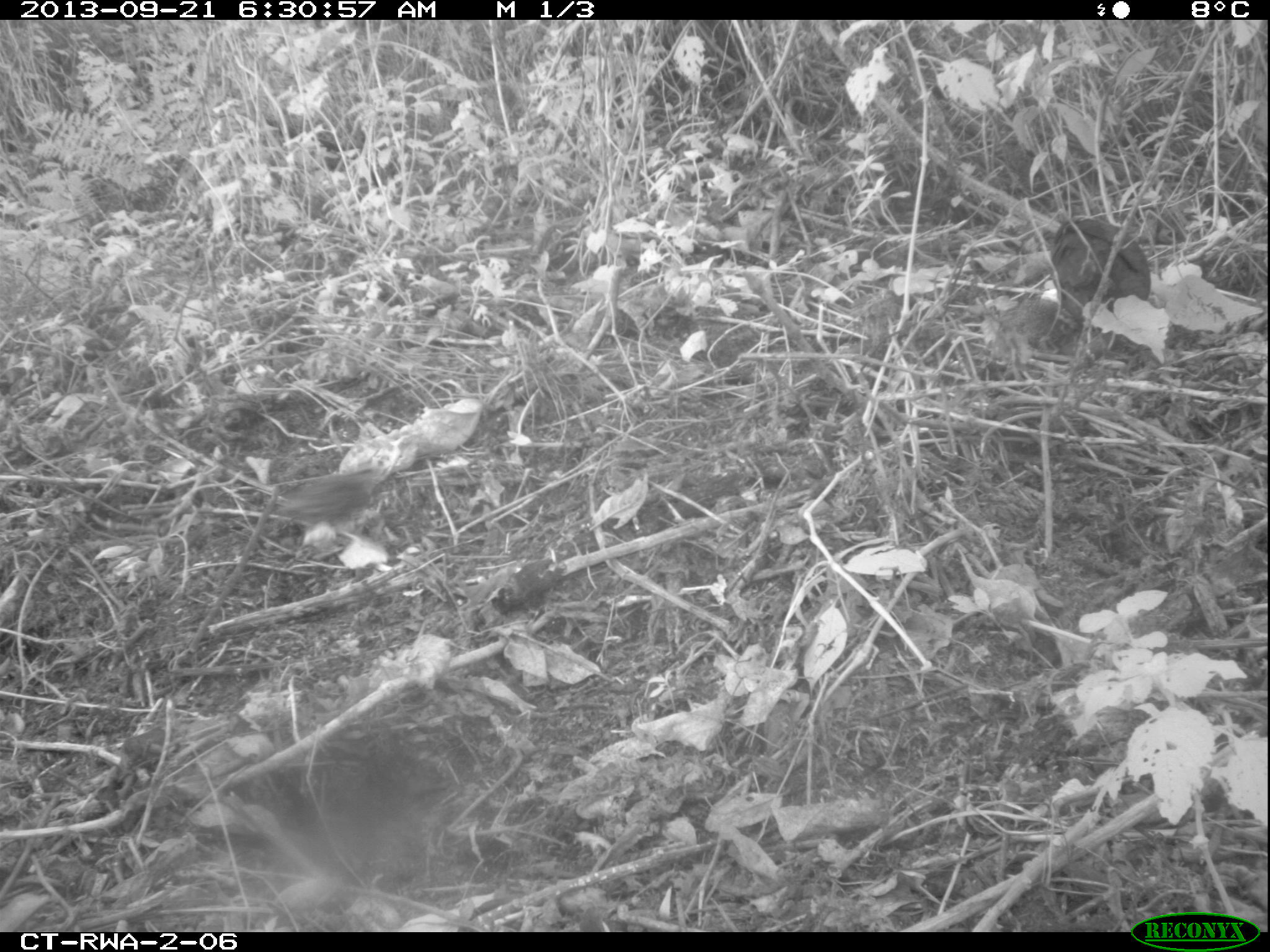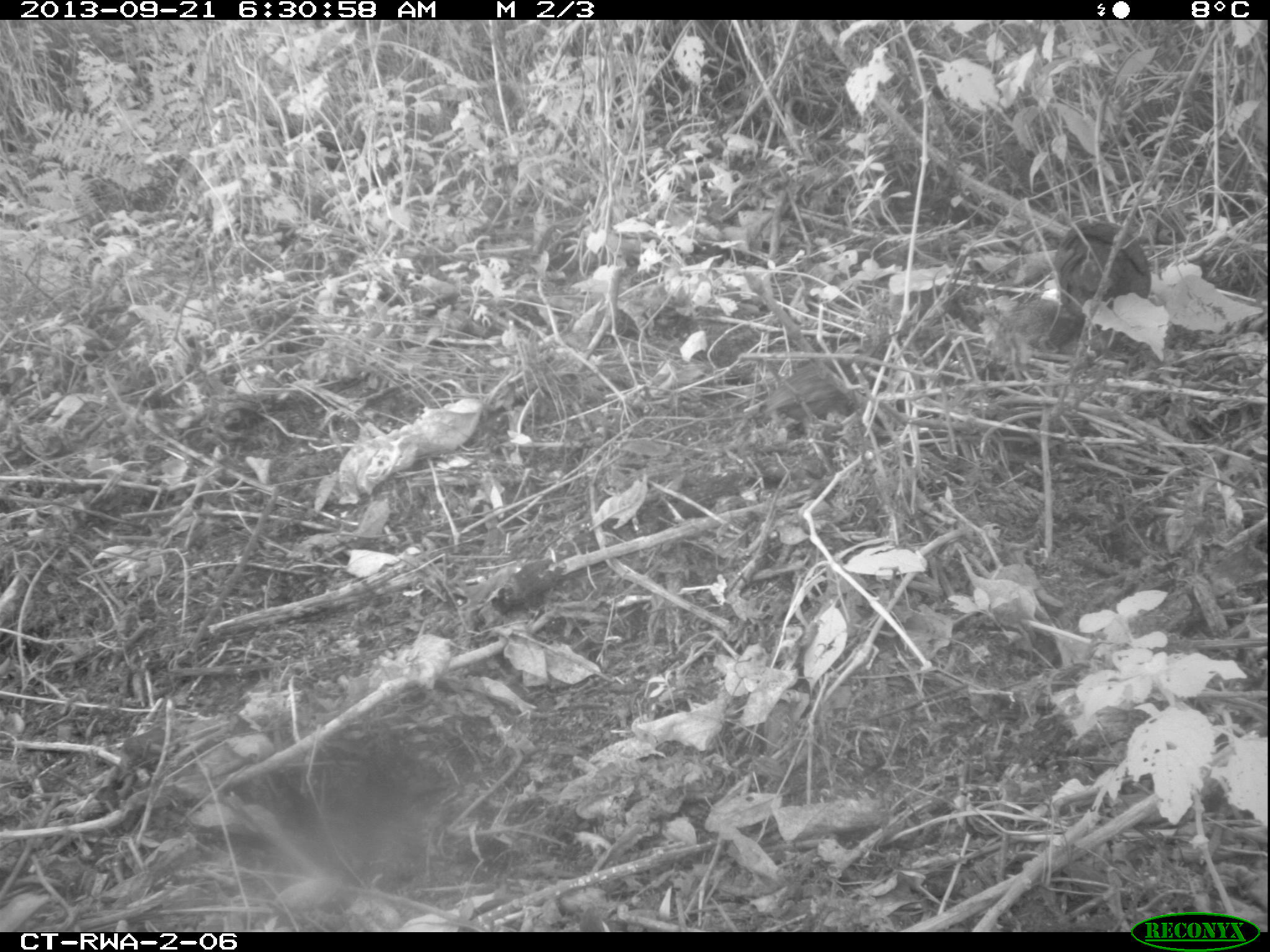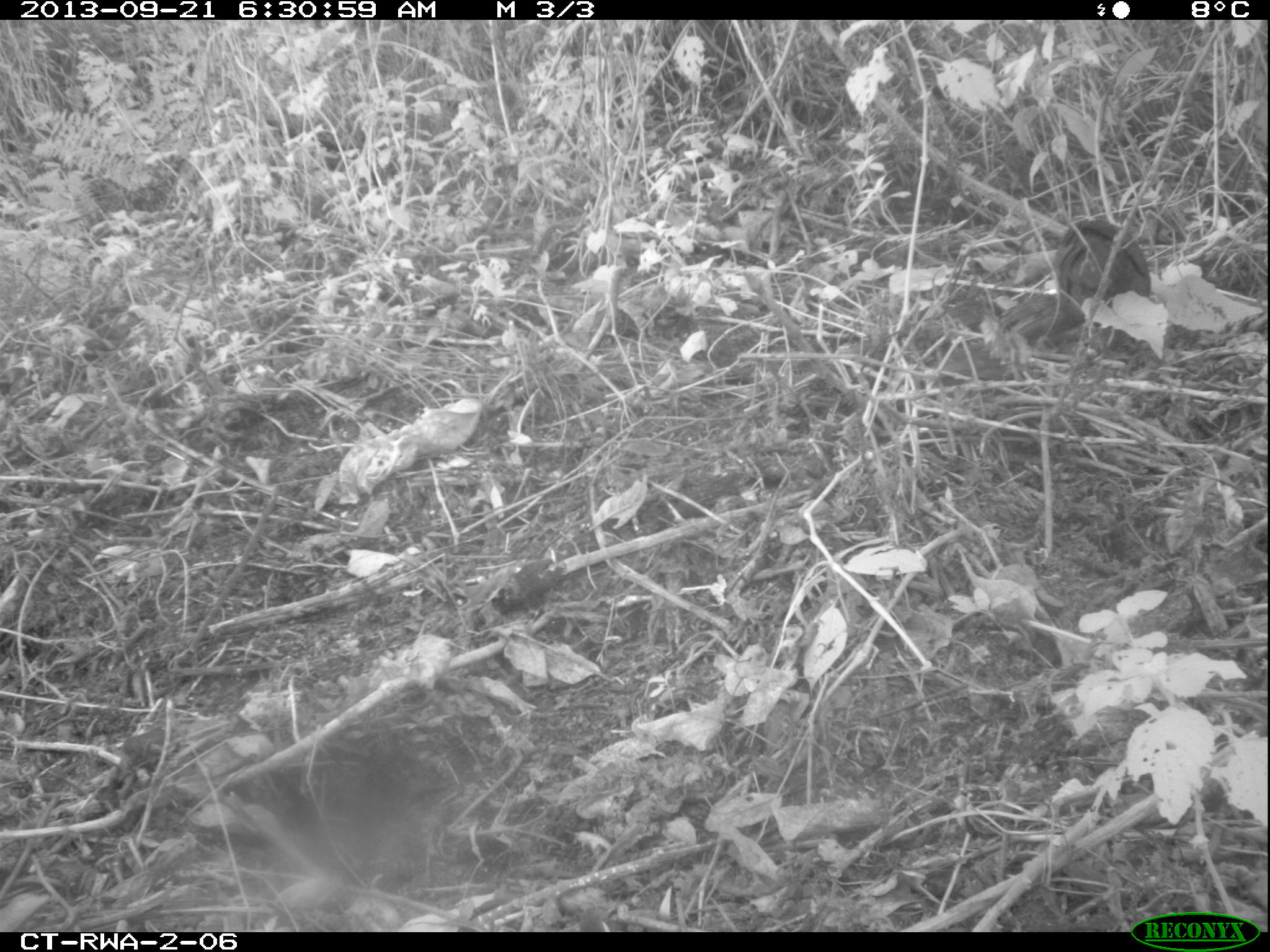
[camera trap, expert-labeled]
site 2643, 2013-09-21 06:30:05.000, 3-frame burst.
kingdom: Animalia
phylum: Chordata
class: Aves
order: Galliformes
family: Phasianidae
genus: Pternistis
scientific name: Pternistis nobilis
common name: handsome francolin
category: francolinus nobilis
Francolinus nobilis (handsome francolin) (Pternistis nobilis), count 5.